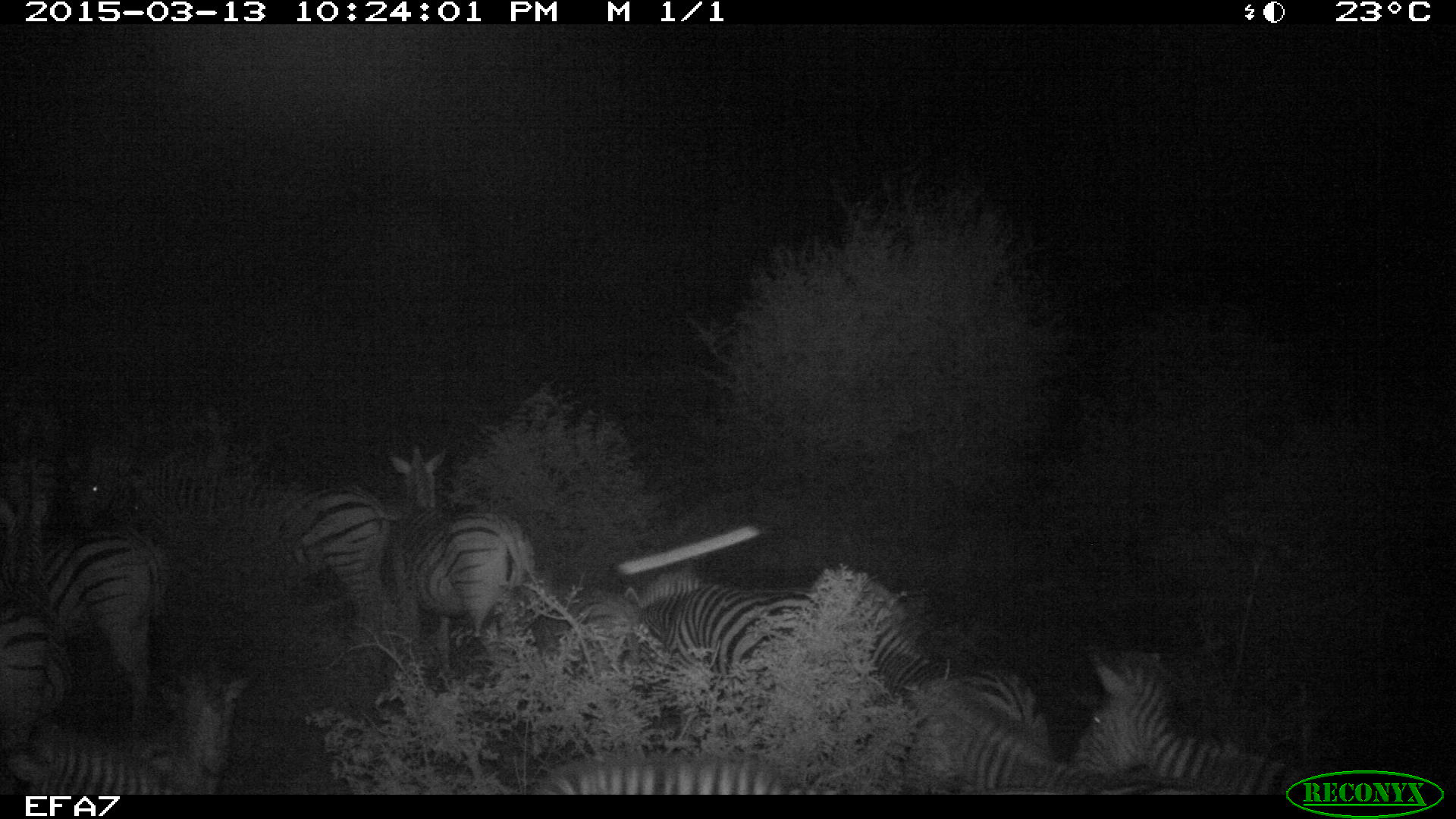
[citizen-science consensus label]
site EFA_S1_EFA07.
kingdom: Animalia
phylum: Chordata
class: Mammalia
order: Perissodactyla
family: Equidae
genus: Equus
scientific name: Equus quagga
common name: plains zebra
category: zebraplains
Zebraplains (plains zebra) (Equus quagga), count 11-50. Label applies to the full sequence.